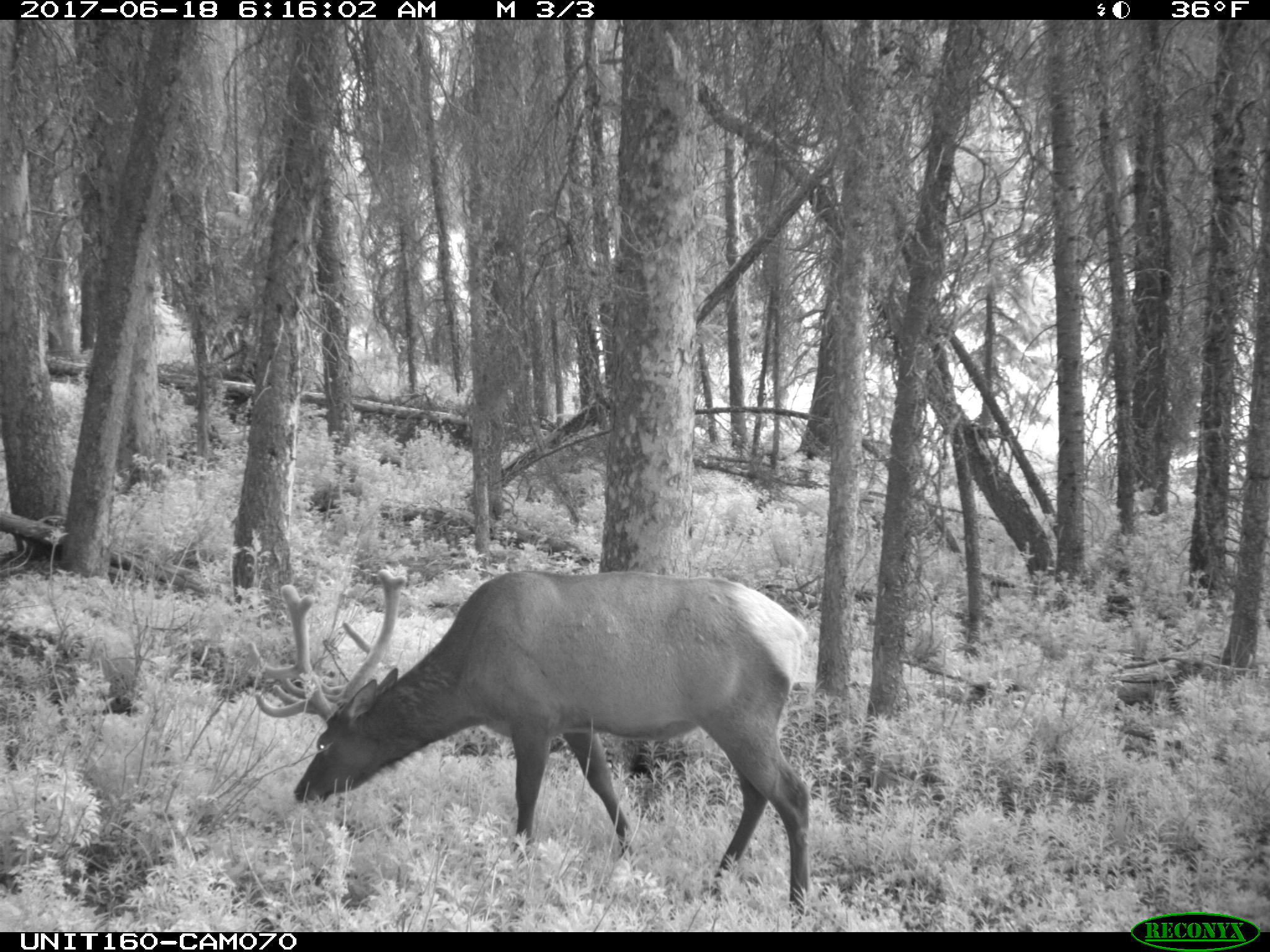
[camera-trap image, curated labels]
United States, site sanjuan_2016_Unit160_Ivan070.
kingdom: Animalia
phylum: Chordata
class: Mammalia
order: Artiodactyla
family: Cervidae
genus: Cervus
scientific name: Cervus elaphus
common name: red deer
Cervus elaphus (red deer).